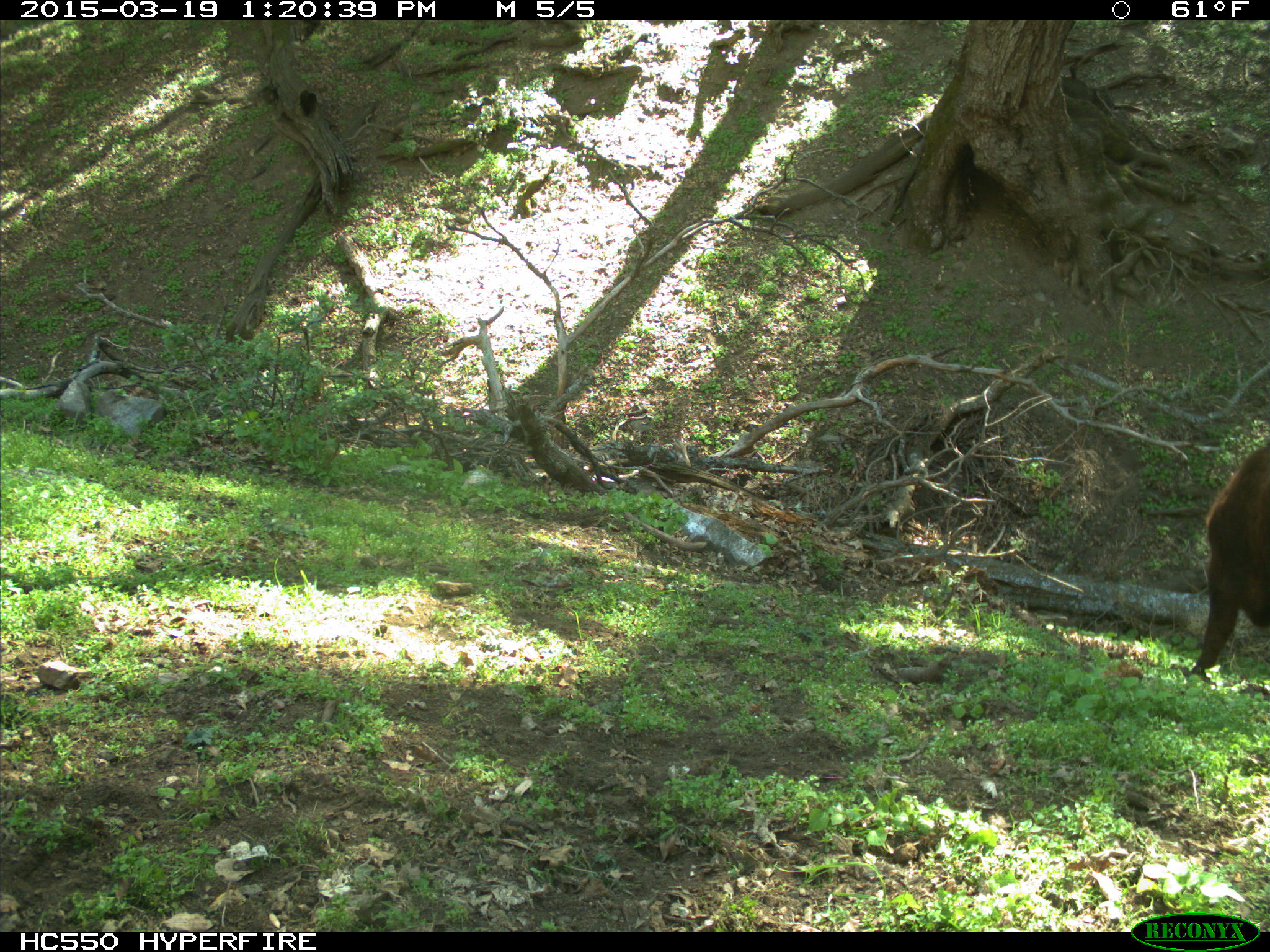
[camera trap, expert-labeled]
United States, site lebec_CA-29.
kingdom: Animalia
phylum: Chordata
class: Mammalia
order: Artiodactyla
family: Bovidae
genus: Bos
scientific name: Bos taurus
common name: domestic cow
Bos taurus (domestic cow).